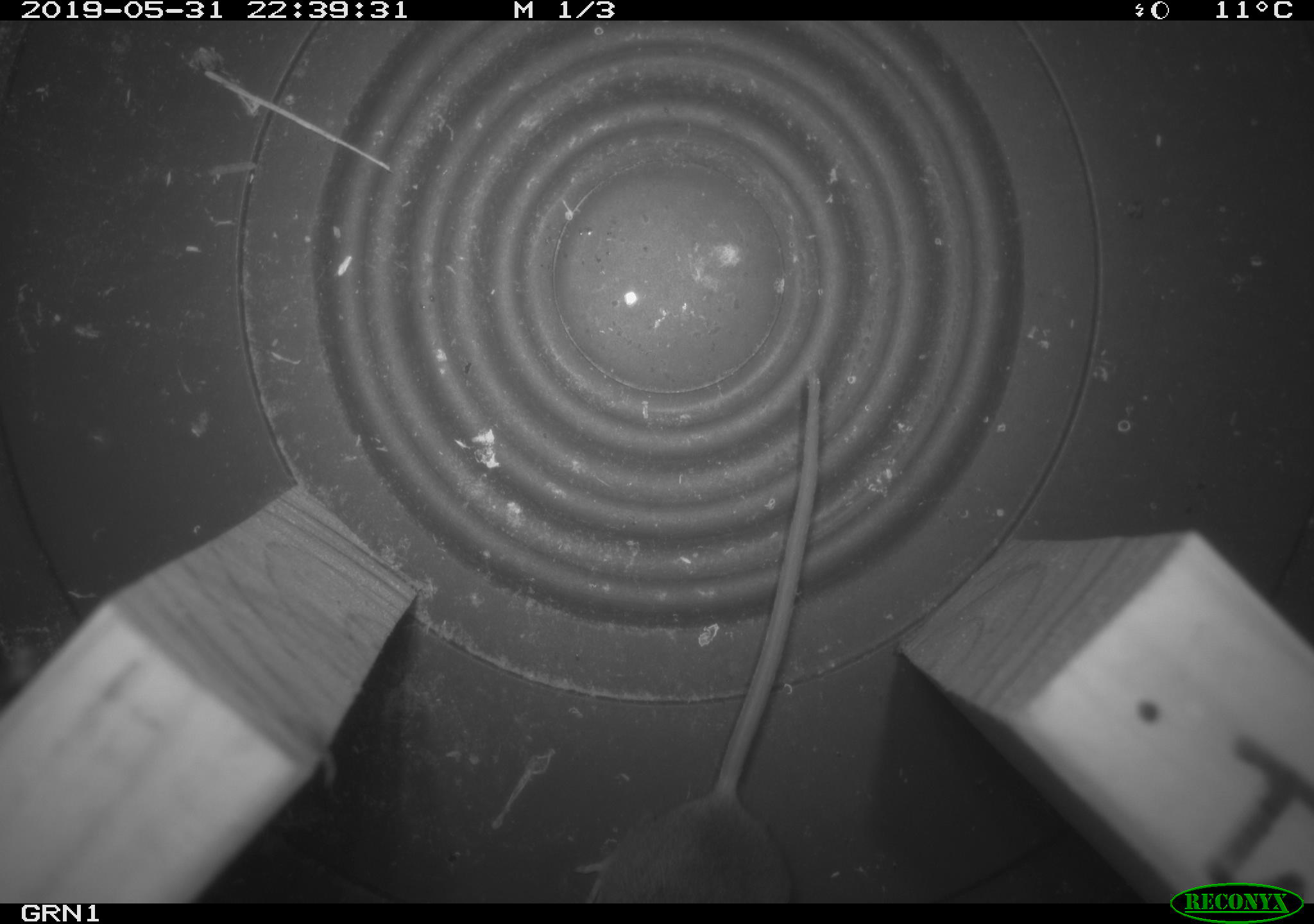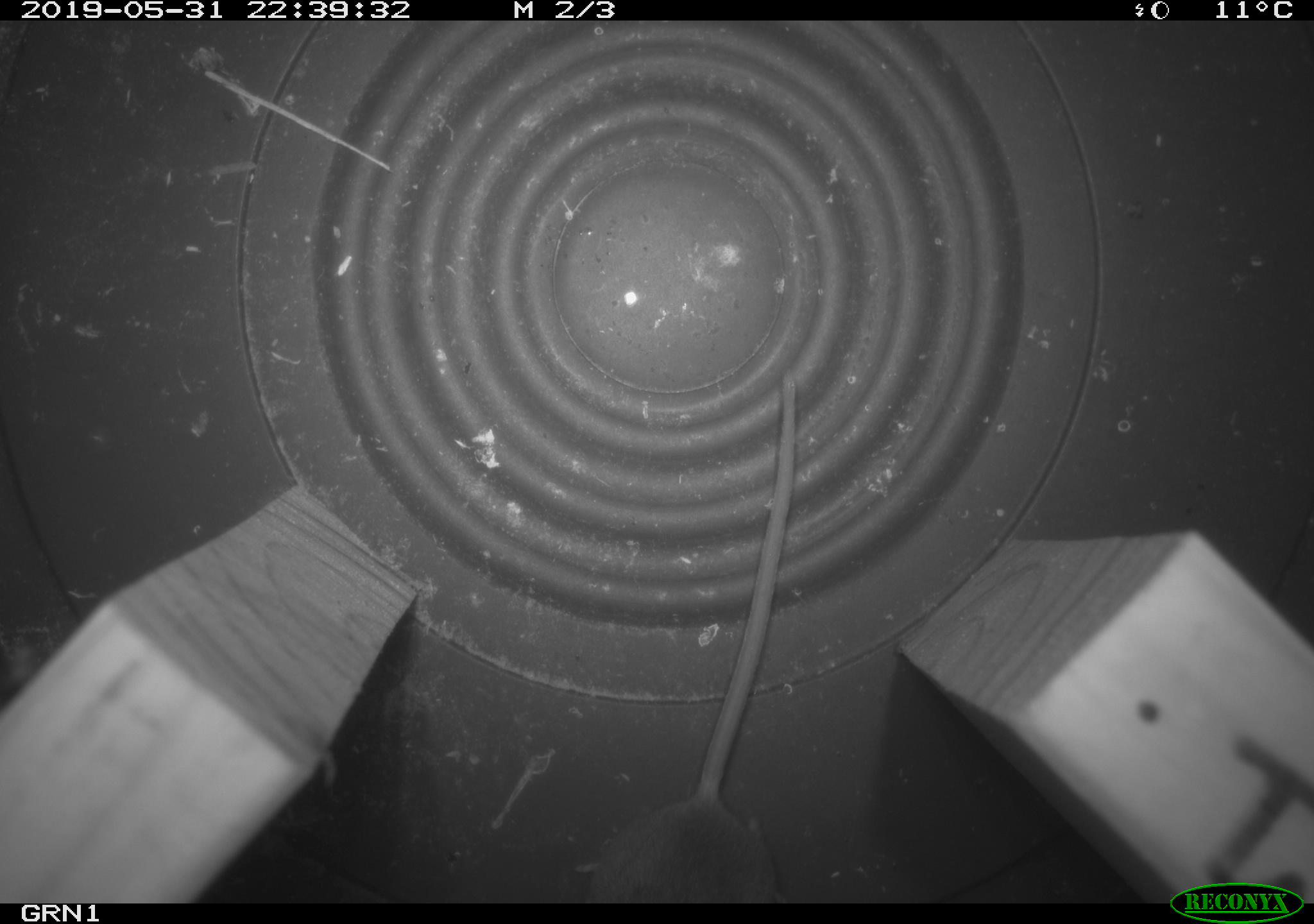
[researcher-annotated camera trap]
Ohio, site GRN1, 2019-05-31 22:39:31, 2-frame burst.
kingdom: Animalia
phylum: Chordata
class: Mammalia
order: Rodentia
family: Cricetidae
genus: Peromyscus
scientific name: Peromyscus leucopus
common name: white-footed mouse